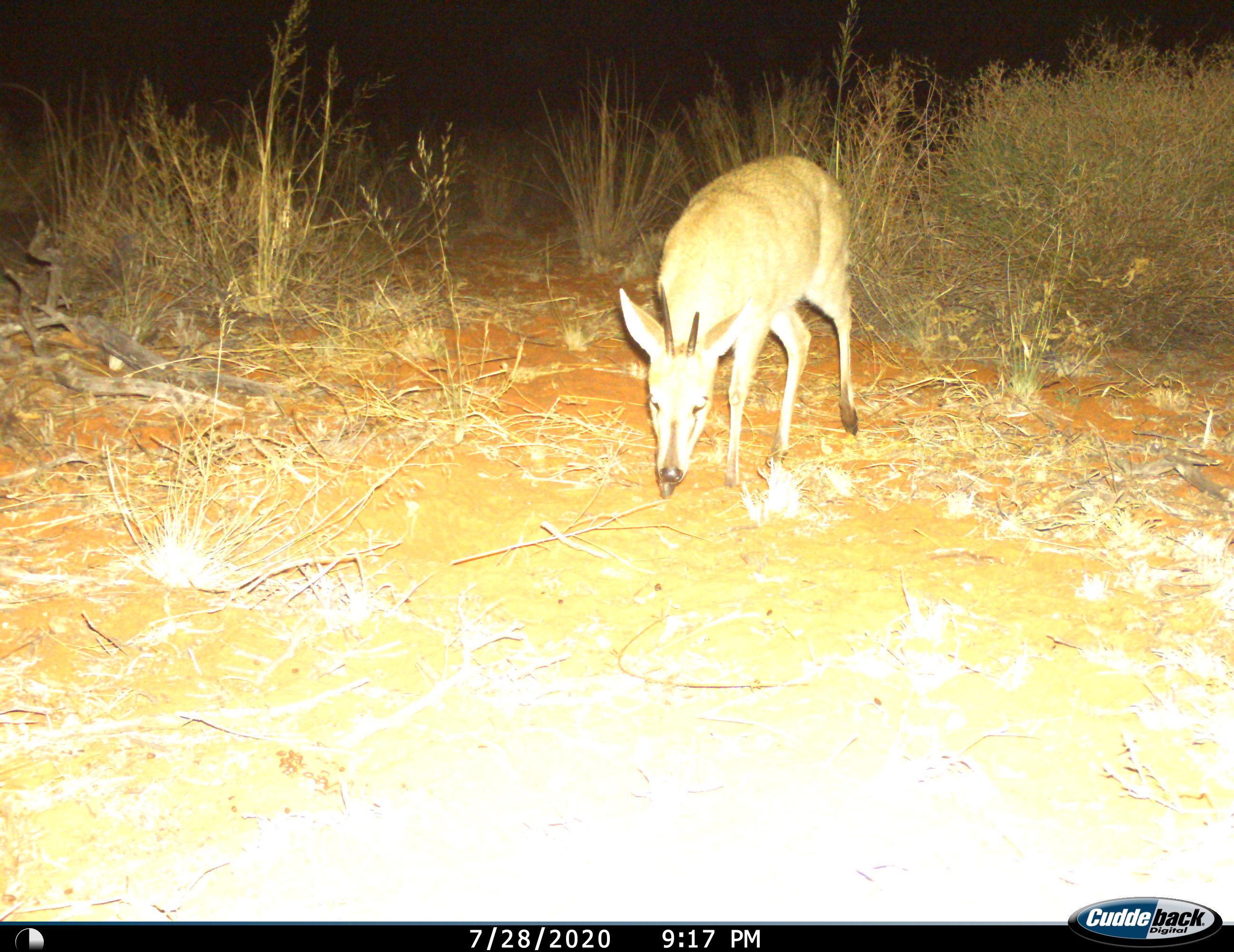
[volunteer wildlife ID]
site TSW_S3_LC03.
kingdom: Animalia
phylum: Chordata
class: Mammalia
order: Artiodactyla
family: Bovidae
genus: Sylvicapra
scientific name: Sylvicapra grimmia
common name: common duiker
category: duikercommongrey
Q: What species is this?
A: Duikercommongrey (common duiker) (Sylvicapra grimmia).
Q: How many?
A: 1.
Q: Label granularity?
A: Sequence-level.